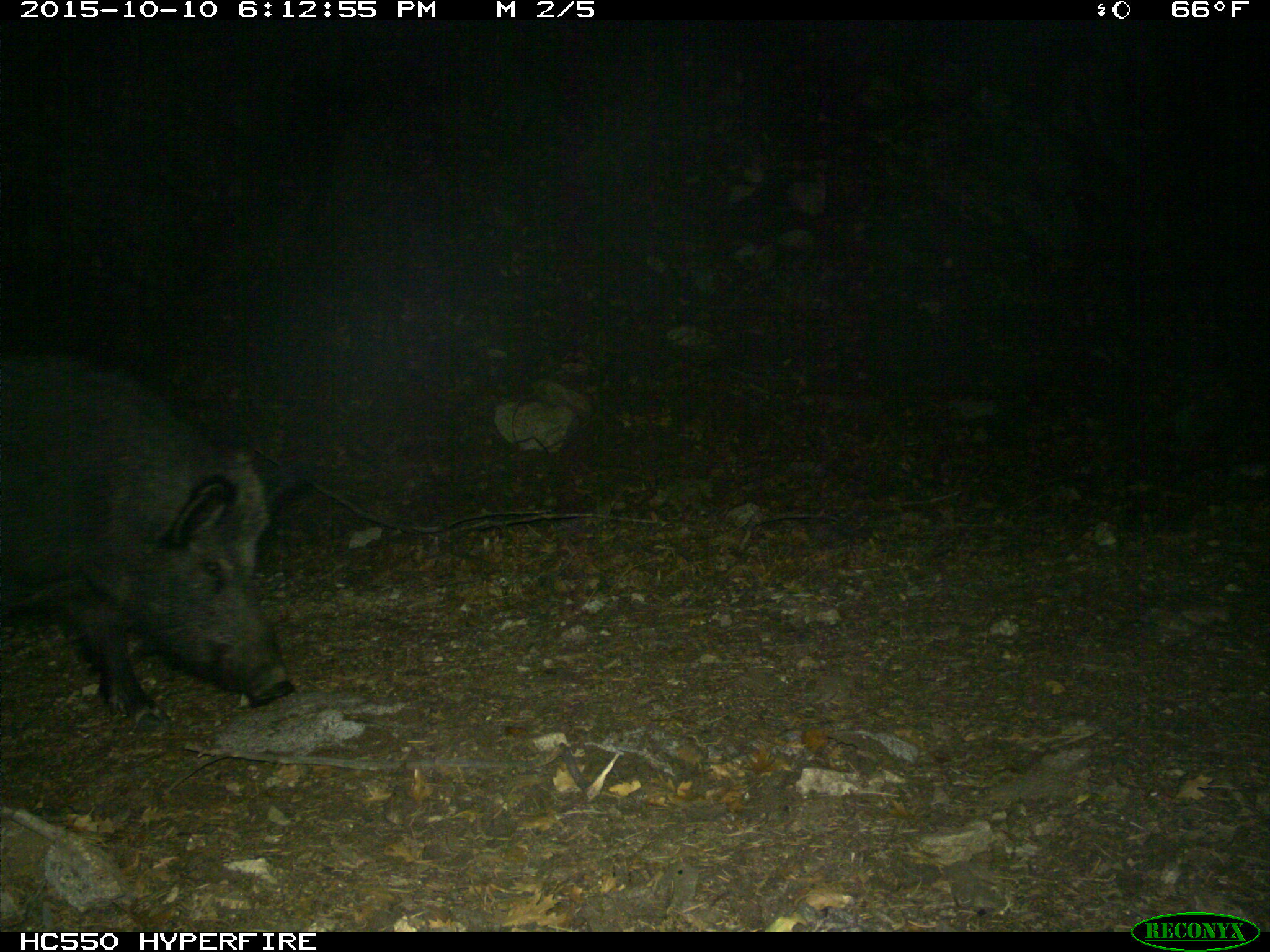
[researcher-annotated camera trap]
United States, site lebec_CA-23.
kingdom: Animalia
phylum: Chordata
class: Mammalia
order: Artiodactyla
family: Suidae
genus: Sus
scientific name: Sus scrofa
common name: wild boar